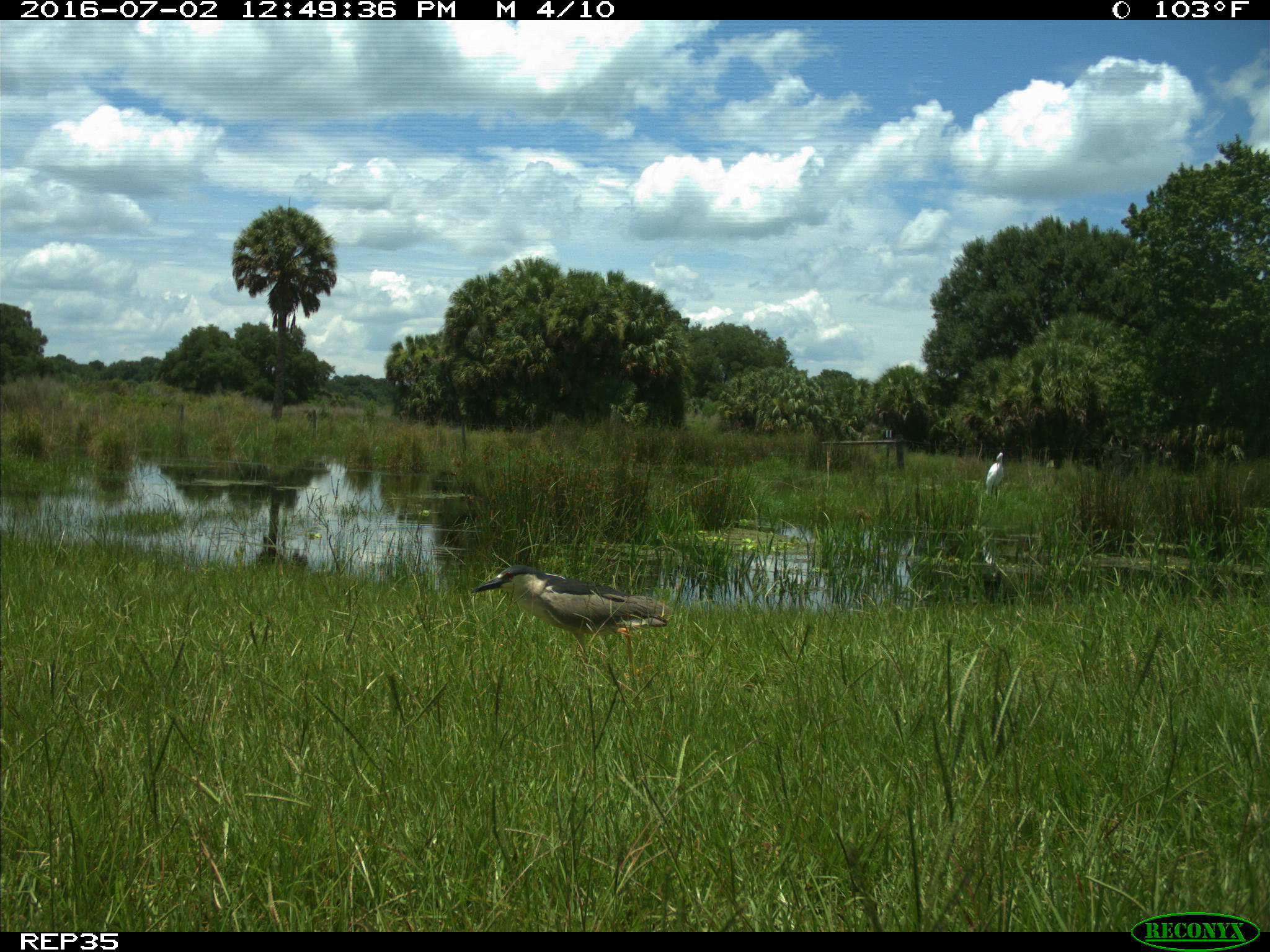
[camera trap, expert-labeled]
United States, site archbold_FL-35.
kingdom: Animalia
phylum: Chordata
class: Aves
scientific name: Aves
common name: birds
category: unidentified bird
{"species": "unidentified bird (birds) (Aves)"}